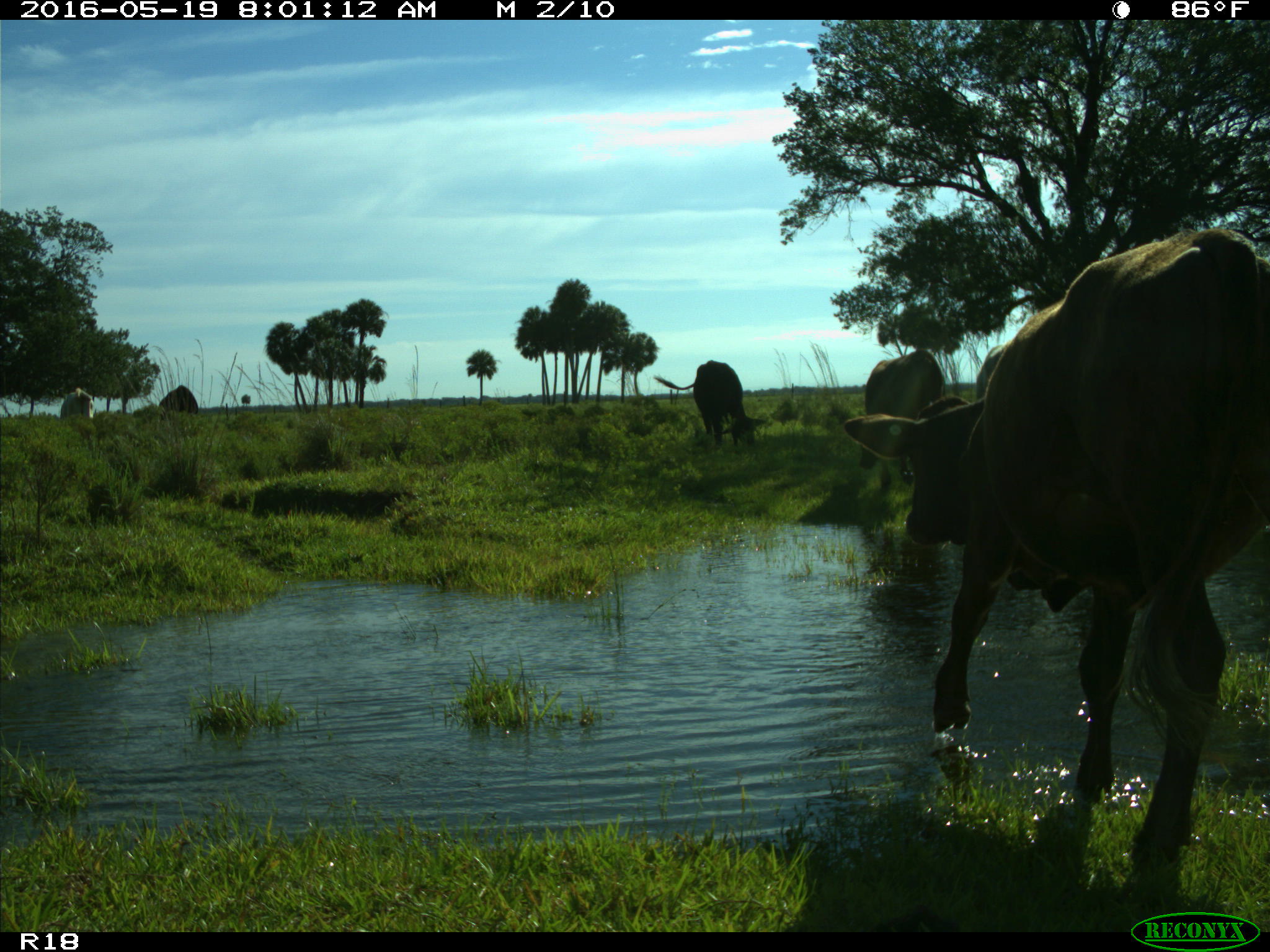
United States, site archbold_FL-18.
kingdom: Animalia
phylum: Chordata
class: Mammalia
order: Artiodactyla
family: Bovidae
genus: Bos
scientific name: Bos taurus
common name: domestic cow